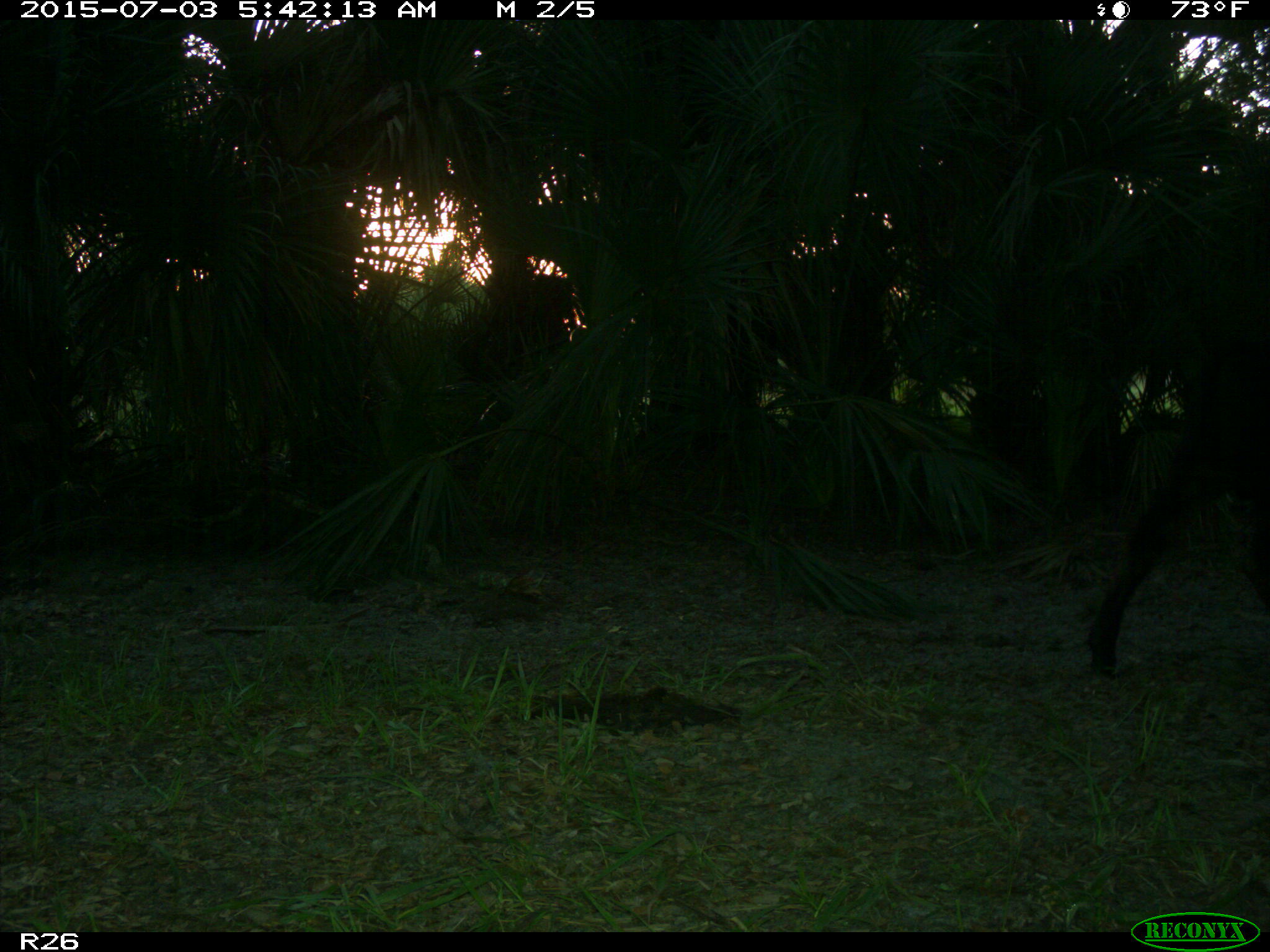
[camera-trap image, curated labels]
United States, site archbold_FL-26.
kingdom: Animalia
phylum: Chordata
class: Mammalia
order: Artiodactyla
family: Bovidae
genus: Bos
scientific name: Bos taurus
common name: domestic cow